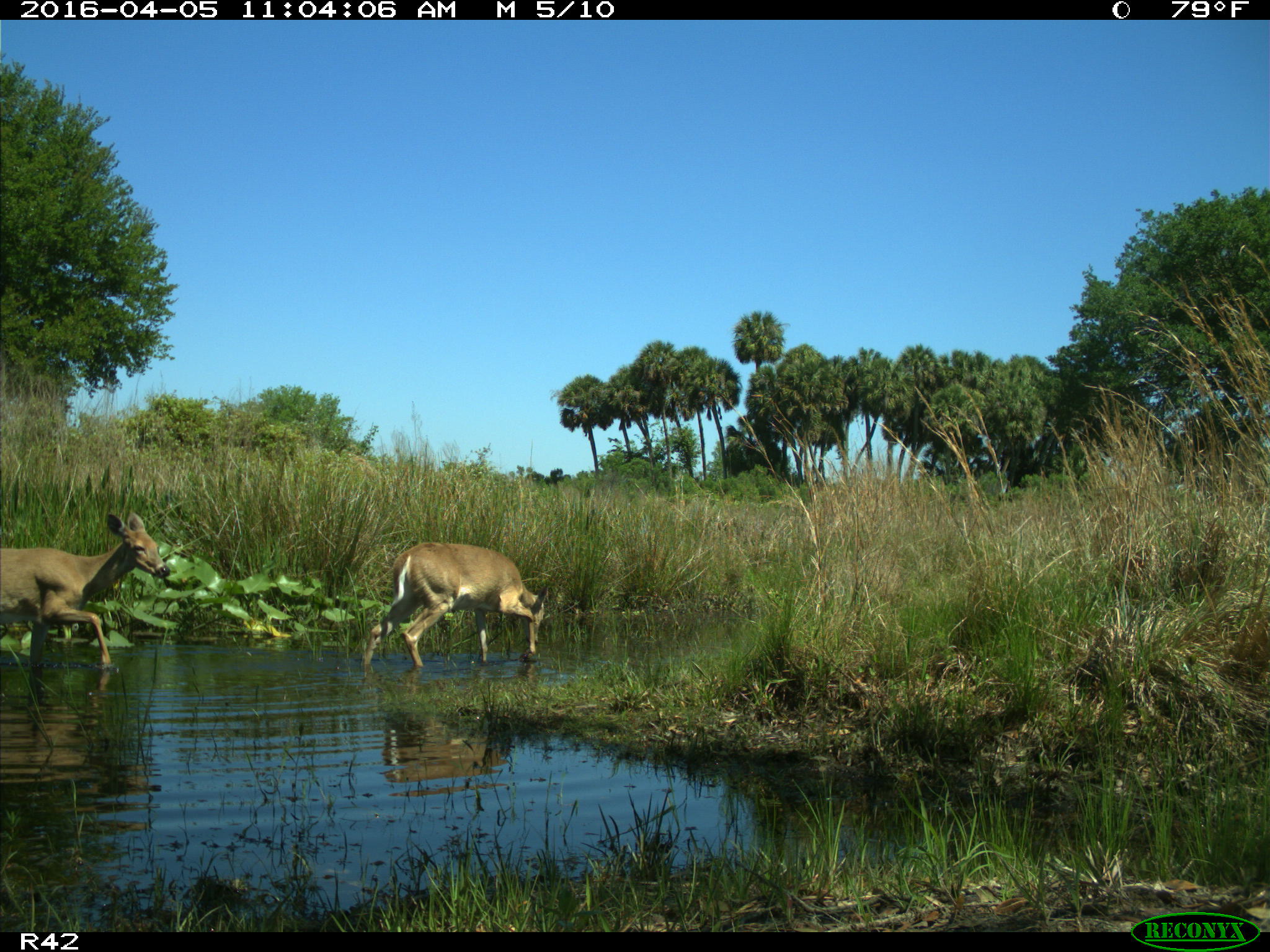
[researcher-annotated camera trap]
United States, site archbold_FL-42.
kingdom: Animalia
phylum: Chordata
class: Mammalia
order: Artiodactyla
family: Cervidae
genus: Odocoileus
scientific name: Odocoileus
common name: deer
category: unidentified deer